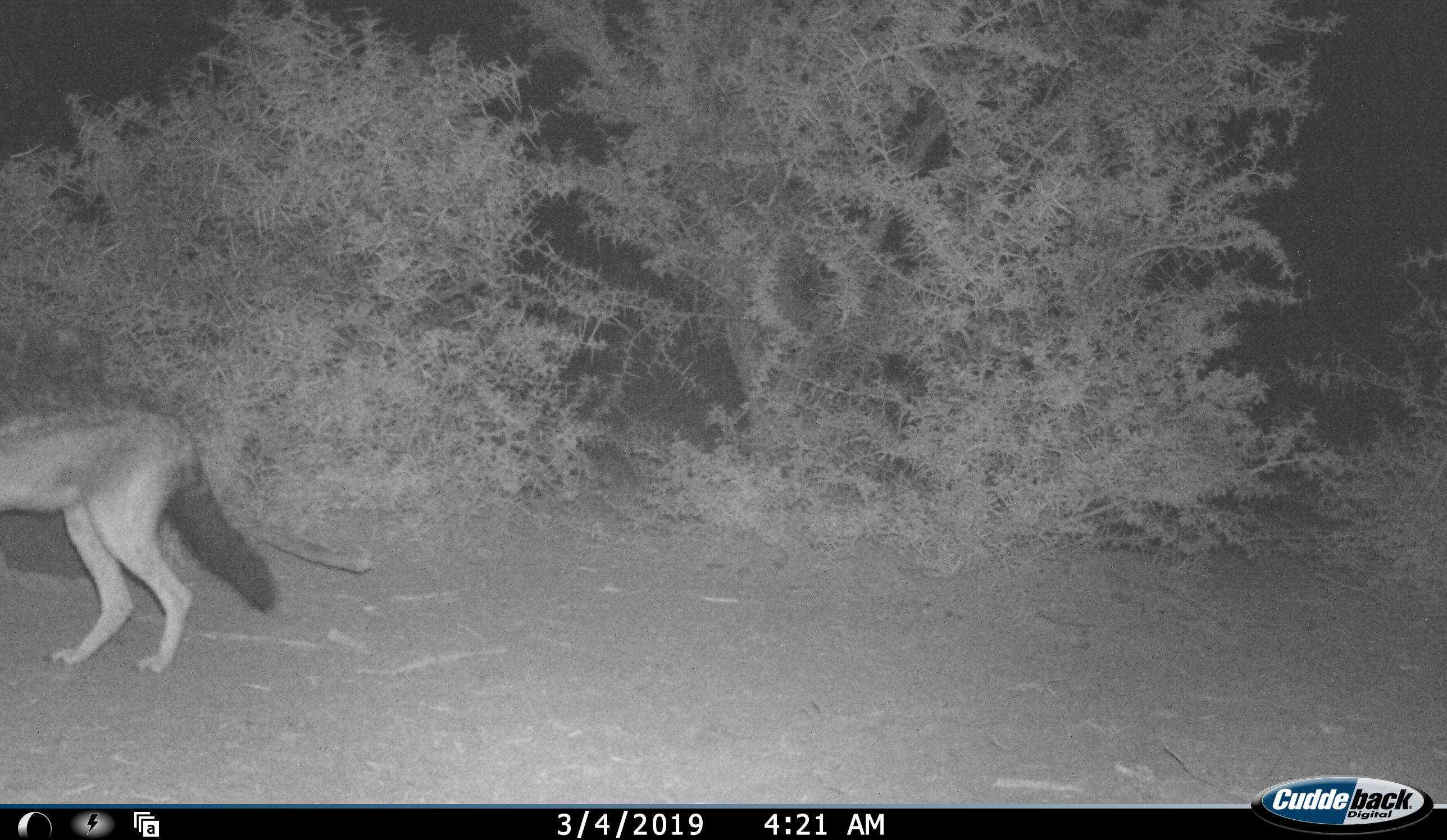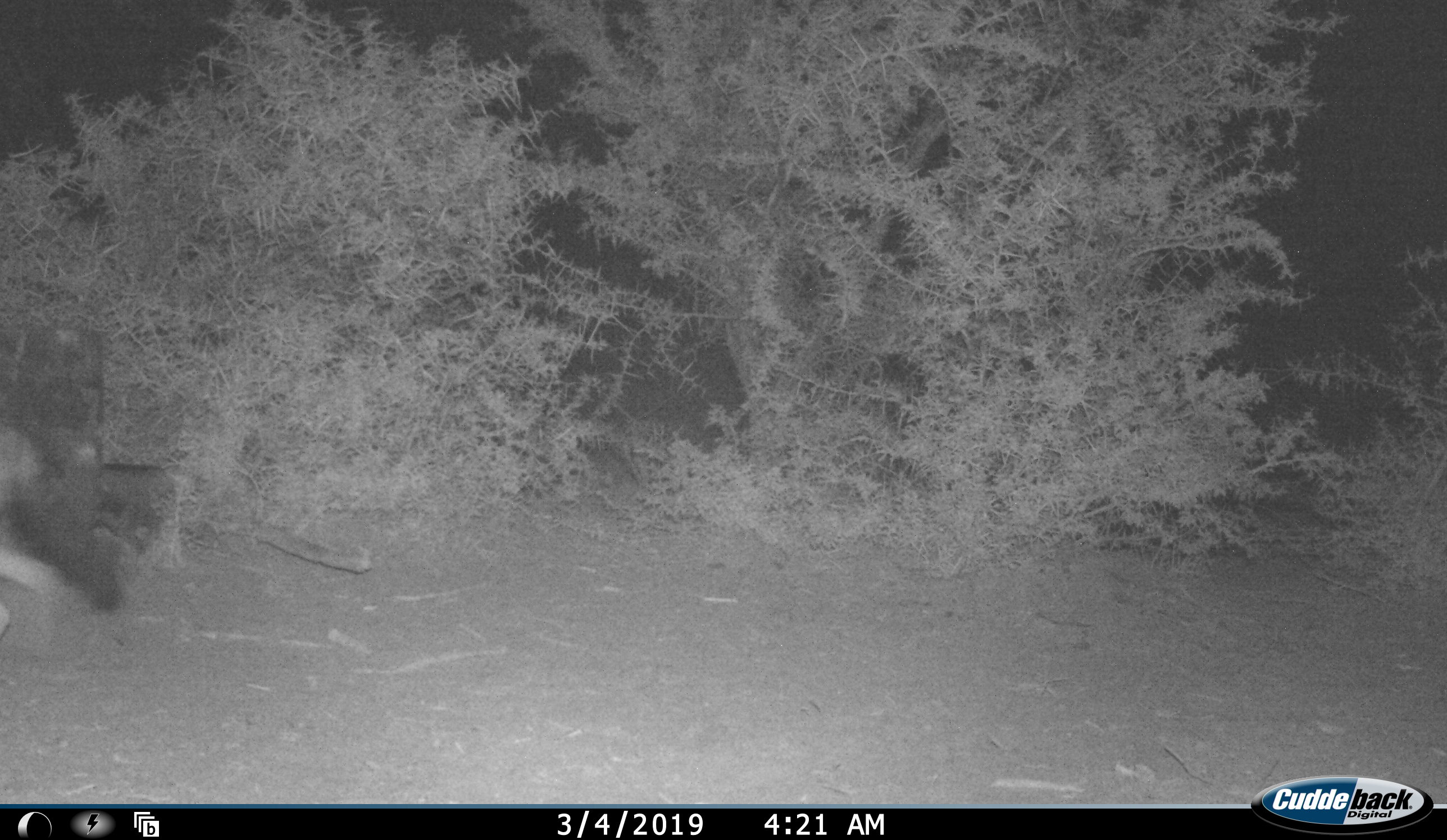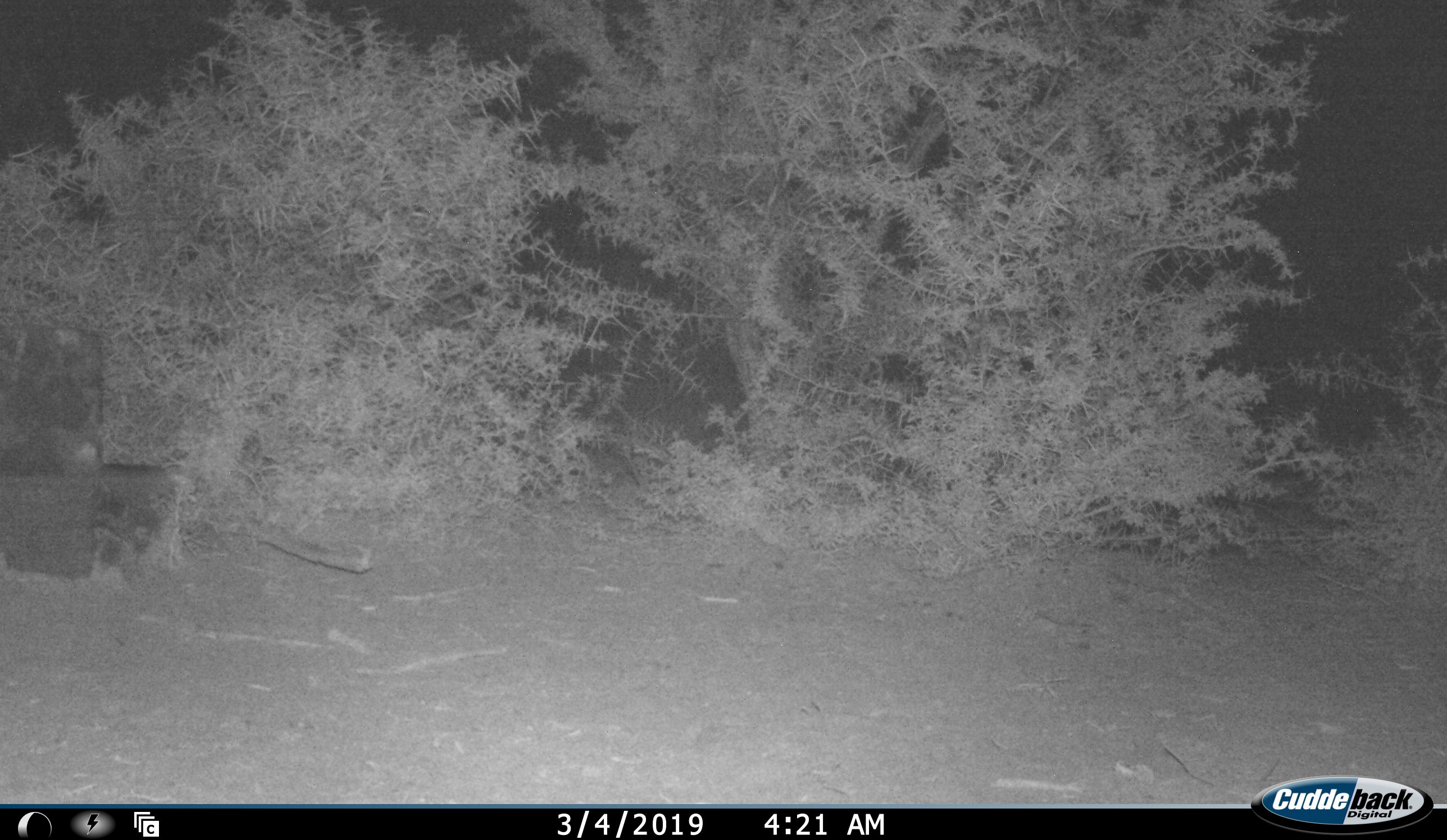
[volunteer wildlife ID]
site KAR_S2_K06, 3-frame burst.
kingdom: Animalia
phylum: Chordata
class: Mammalia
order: Carnivora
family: Canidae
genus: Lupulella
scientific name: Lupulella mesomelas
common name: black-backed jackal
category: jackalblackbacked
Jackalblackbacked (black-backed jackal) (Lupulella mesomelas), count 1. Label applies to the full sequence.